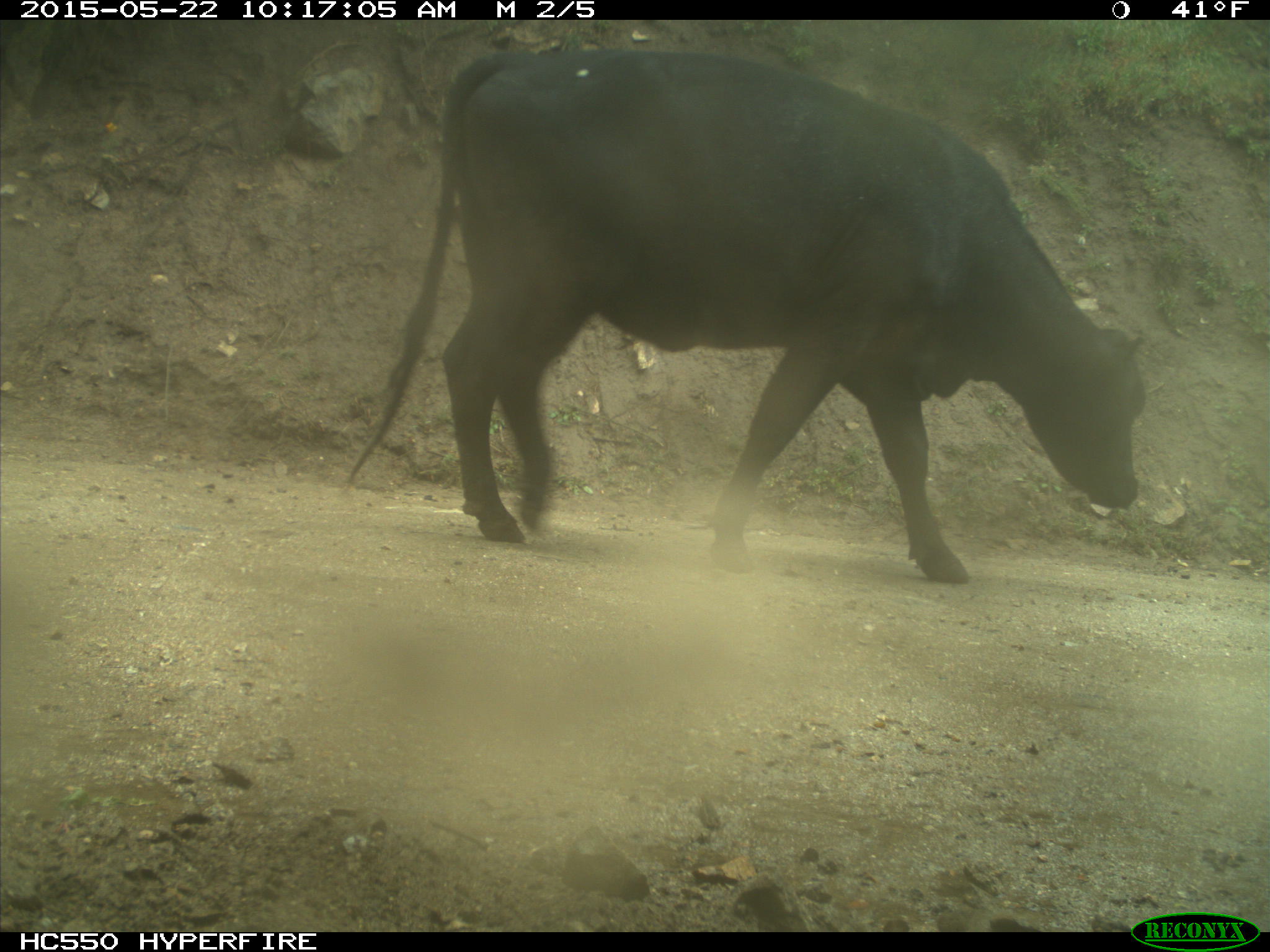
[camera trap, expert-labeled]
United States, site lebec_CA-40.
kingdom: Animalia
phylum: Chordata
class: Mammalia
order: Artiodactyla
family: Bovidae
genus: Bos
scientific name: Bos taurus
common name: domestic cow